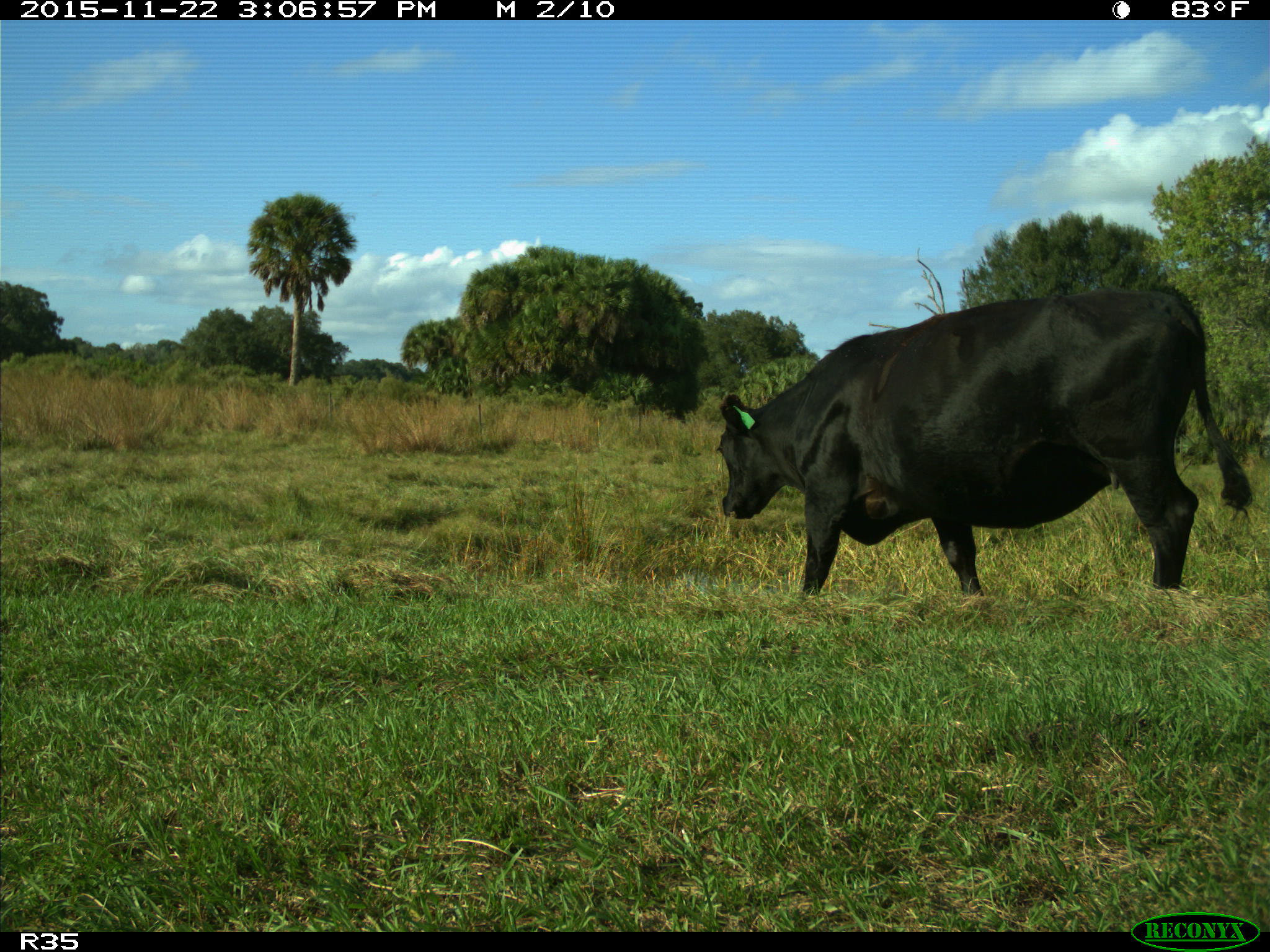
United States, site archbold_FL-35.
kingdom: Animalia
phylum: Chordata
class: Mammalia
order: Artiodactyla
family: Bovidae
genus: Bos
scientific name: Bos taurus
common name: domestic cow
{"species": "Bos taurus (domestic cow)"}